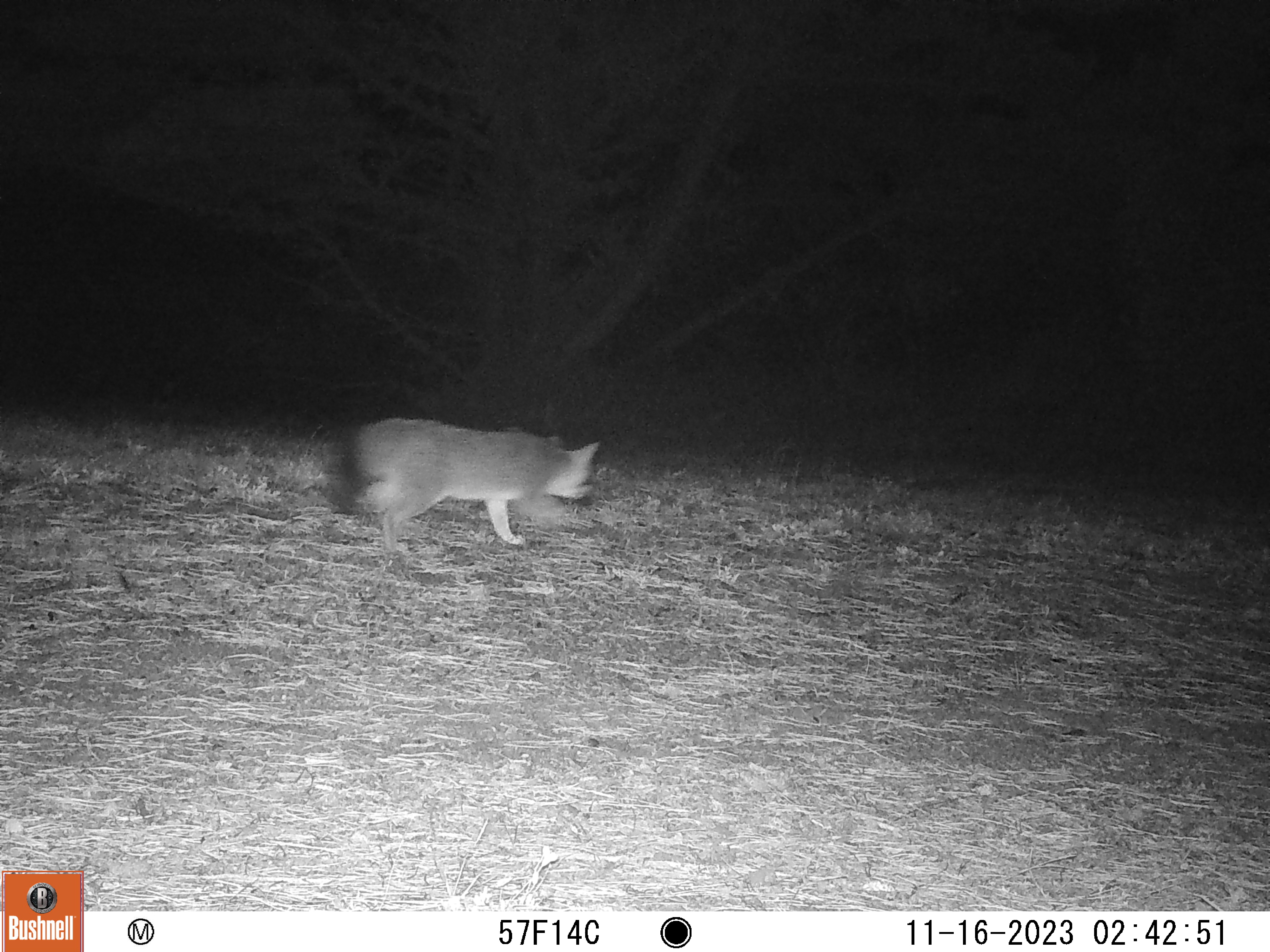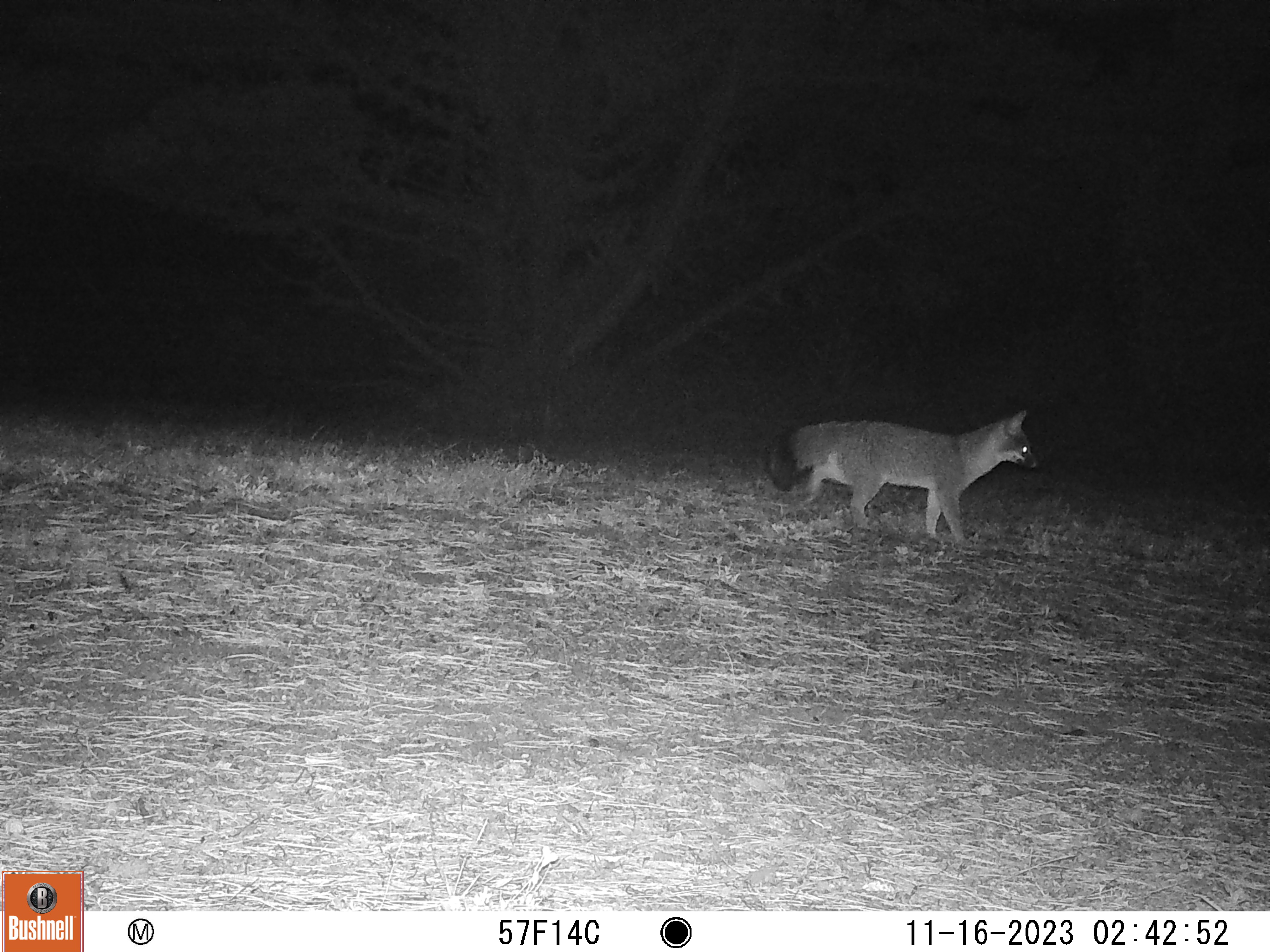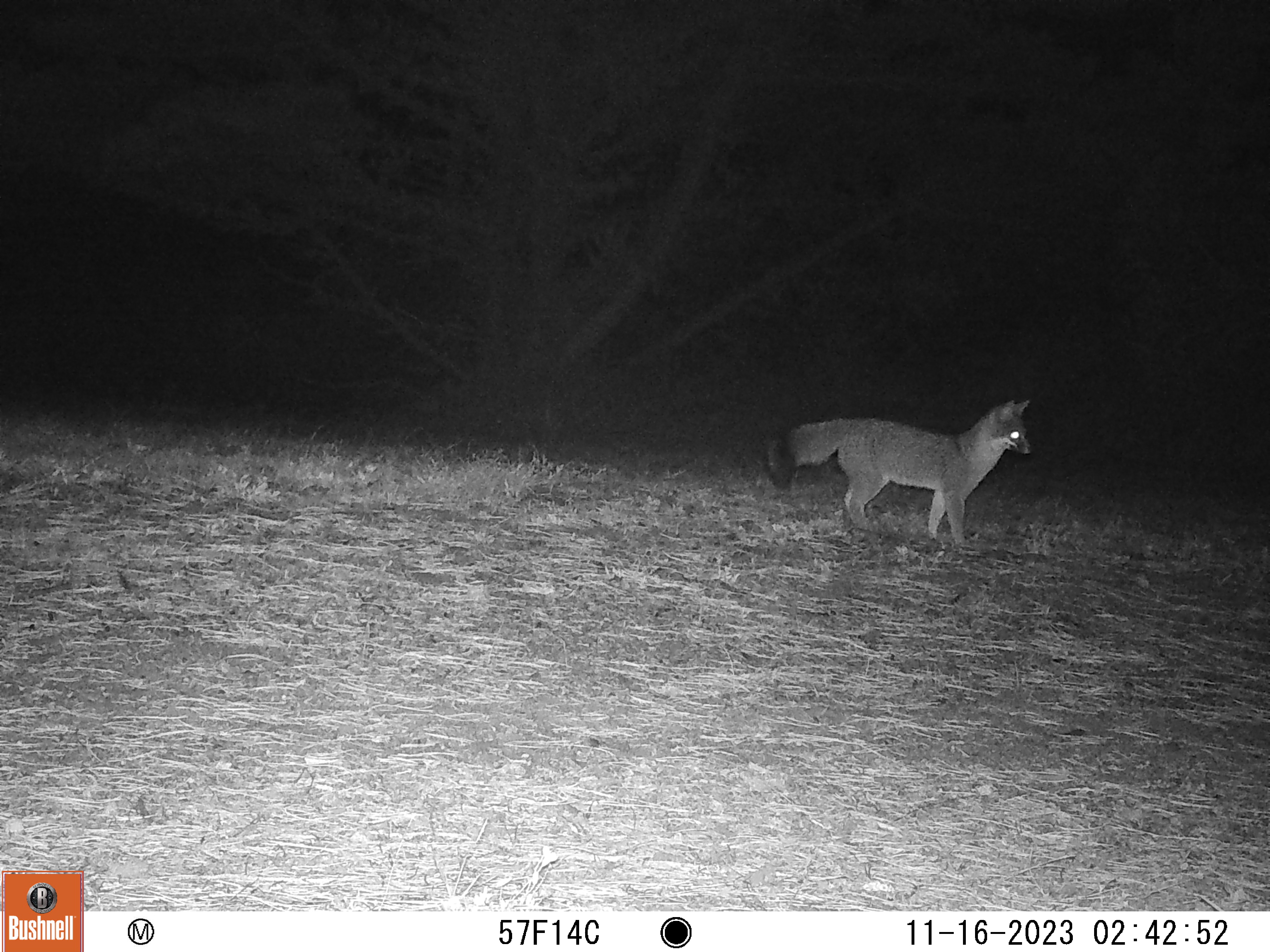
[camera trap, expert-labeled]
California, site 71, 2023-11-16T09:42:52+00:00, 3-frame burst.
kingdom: Animalia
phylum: Chordata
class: Mammalia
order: Carnivora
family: Canidae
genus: Urocyon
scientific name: Urocyon cinereoargenteus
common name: gray fox